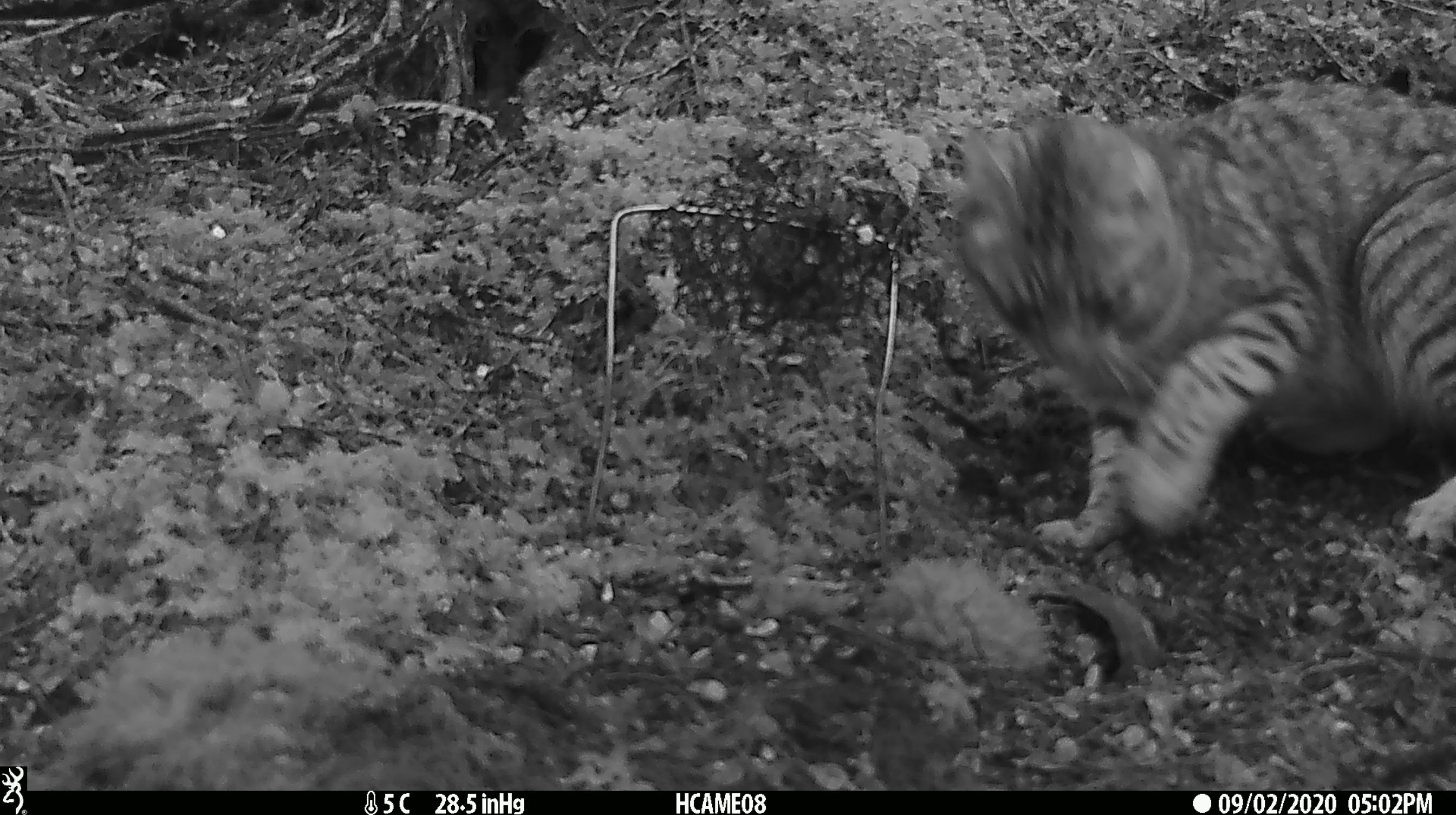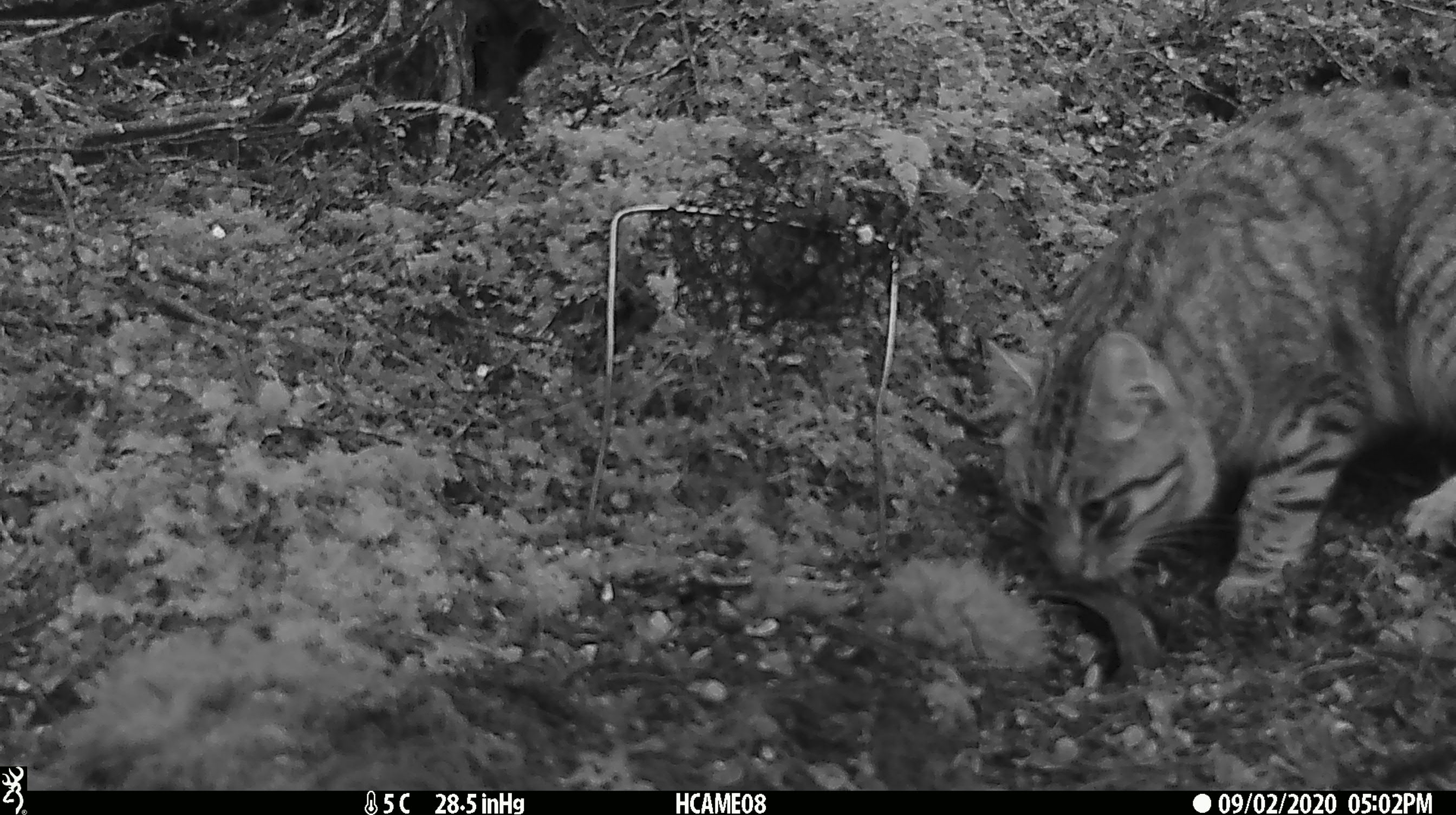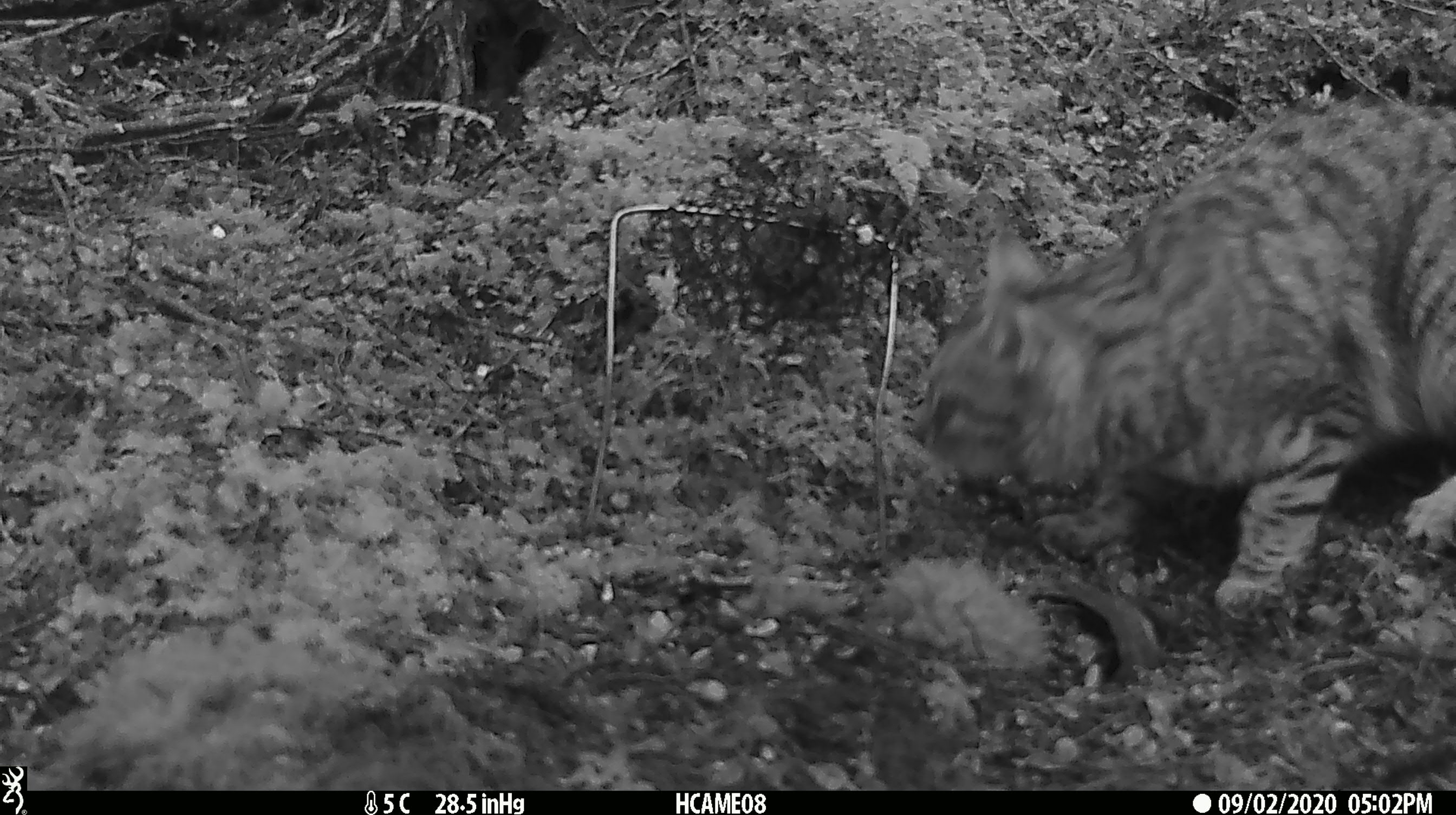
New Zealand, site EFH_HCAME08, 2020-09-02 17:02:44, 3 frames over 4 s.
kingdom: Animalia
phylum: Chordata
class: Mammalia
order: Carnivora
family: Felidae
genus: Felis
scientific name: Felis catus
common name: domestic cat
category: cat